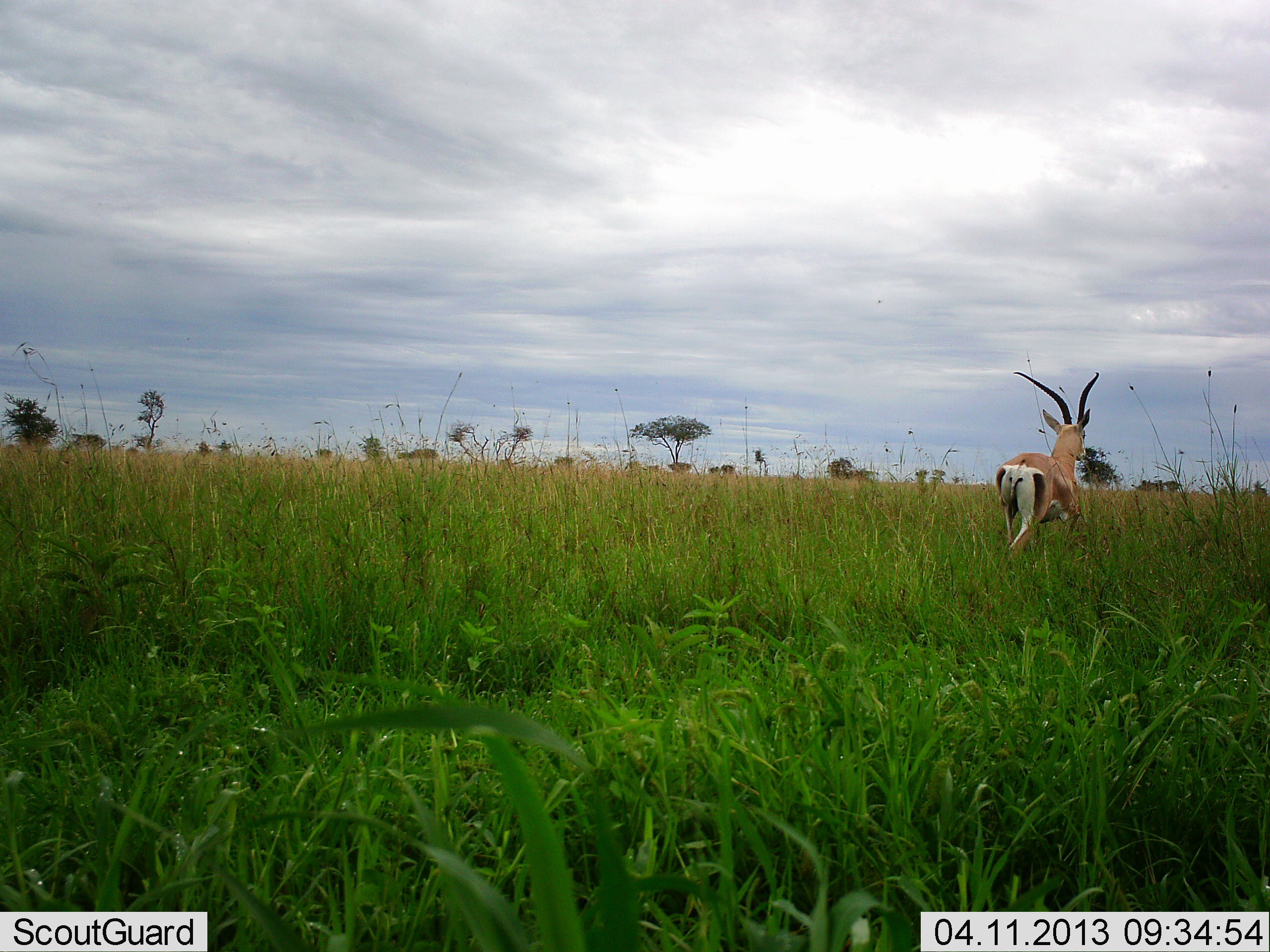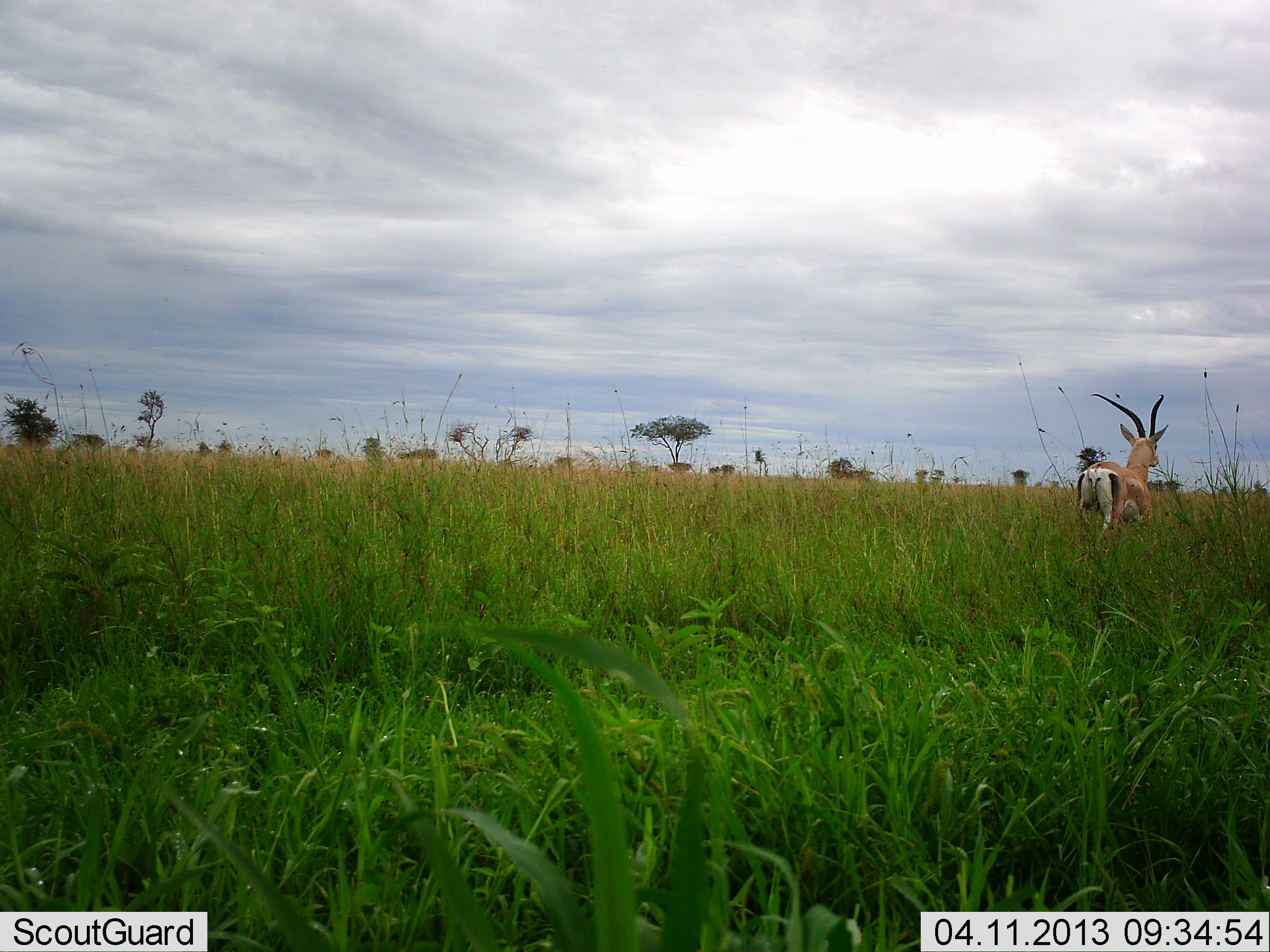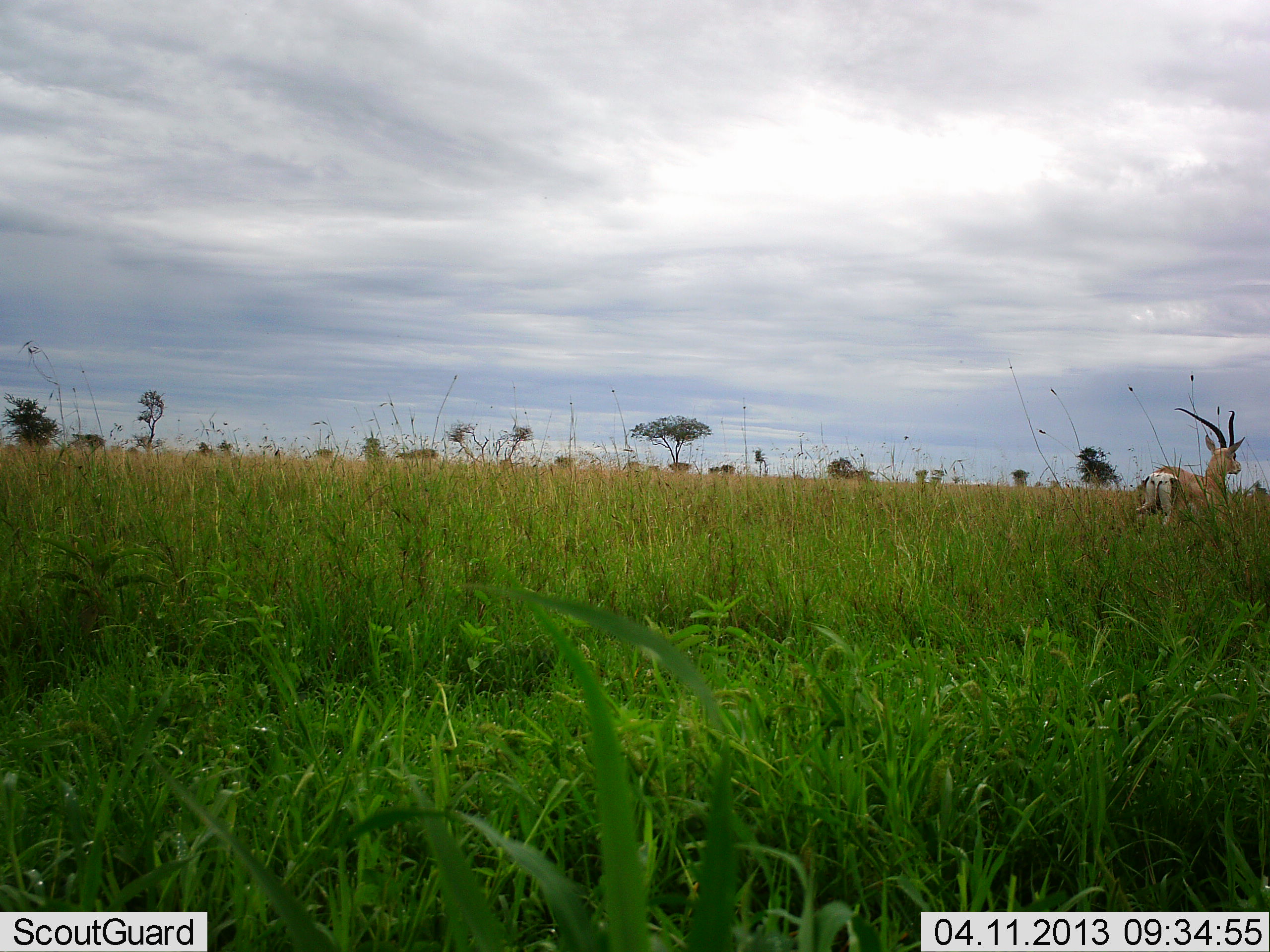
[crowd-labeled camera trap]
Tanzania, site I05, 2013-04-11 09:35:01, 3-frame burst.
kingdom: Animalia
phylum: Chordata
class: Mammalia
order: Artiodactyla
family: Bovidae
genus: Nanger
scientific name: Nanger granti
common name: grant's gazelle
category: gazellegrants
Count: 1.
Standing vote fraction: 17%.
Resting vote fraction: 0%.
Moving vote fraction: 87%.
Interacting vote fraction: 0%.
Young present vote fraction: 0%.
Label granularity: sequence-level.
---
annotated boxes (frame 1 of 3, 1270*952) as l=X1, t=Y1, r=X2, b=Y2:
animal: l=996, t=371, r=1100, b=560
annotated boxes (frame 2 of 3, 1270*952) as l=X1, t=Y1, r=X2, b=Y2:
animal: l=1076, t=393, r=1169, b=536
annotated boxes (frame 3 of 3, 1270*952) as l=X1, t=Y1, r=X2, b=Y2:
animal: l=1136, t=407, r=1247, b=528